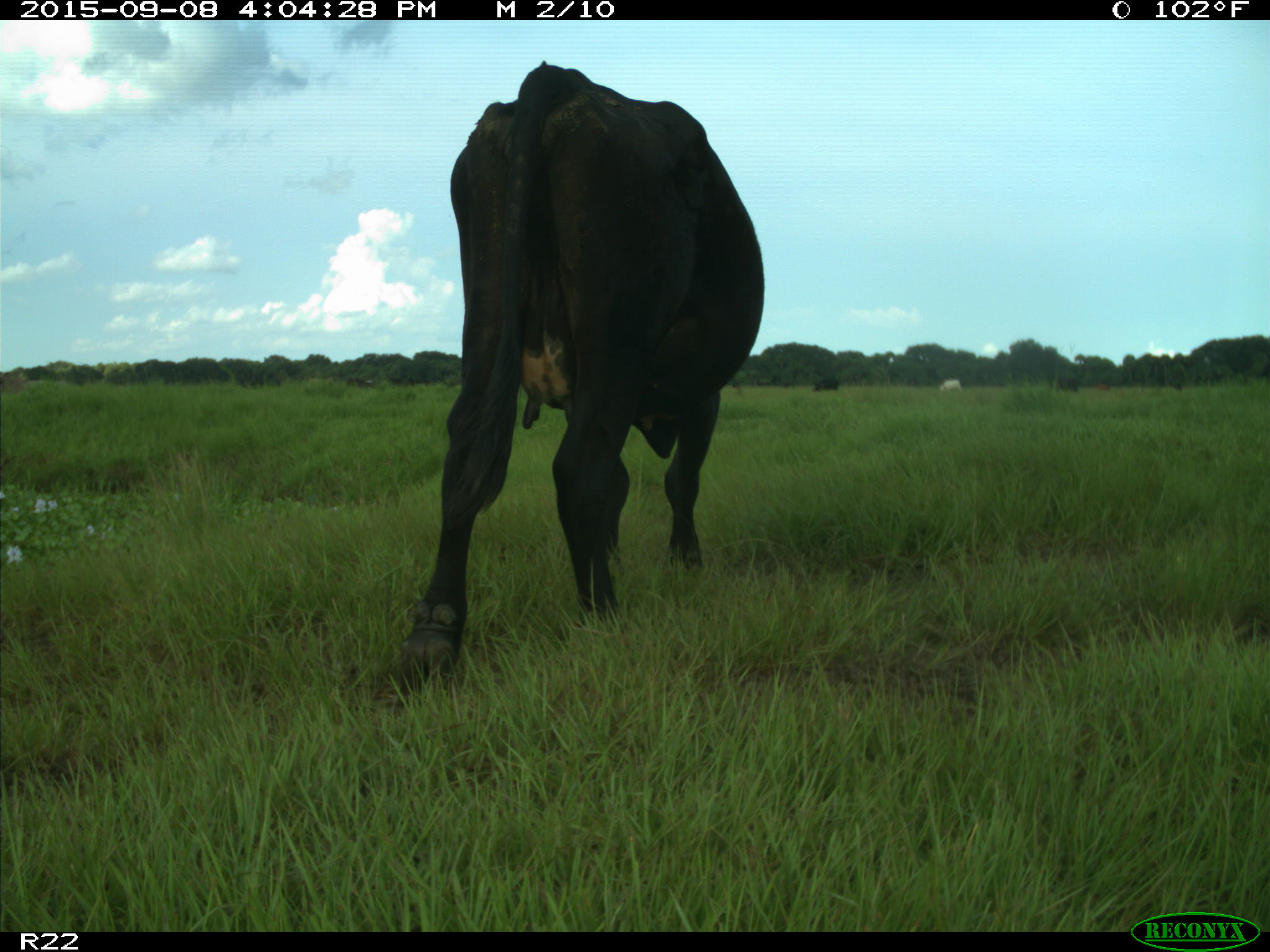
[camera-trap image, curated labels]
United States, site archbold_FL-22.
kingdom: Animalia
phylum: Chordata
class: Mammalia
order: Artiodactyla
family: Bovidae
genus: Bos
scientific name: Bos taurus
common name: domestic cow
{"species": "Bos taurus (domestic cow)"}